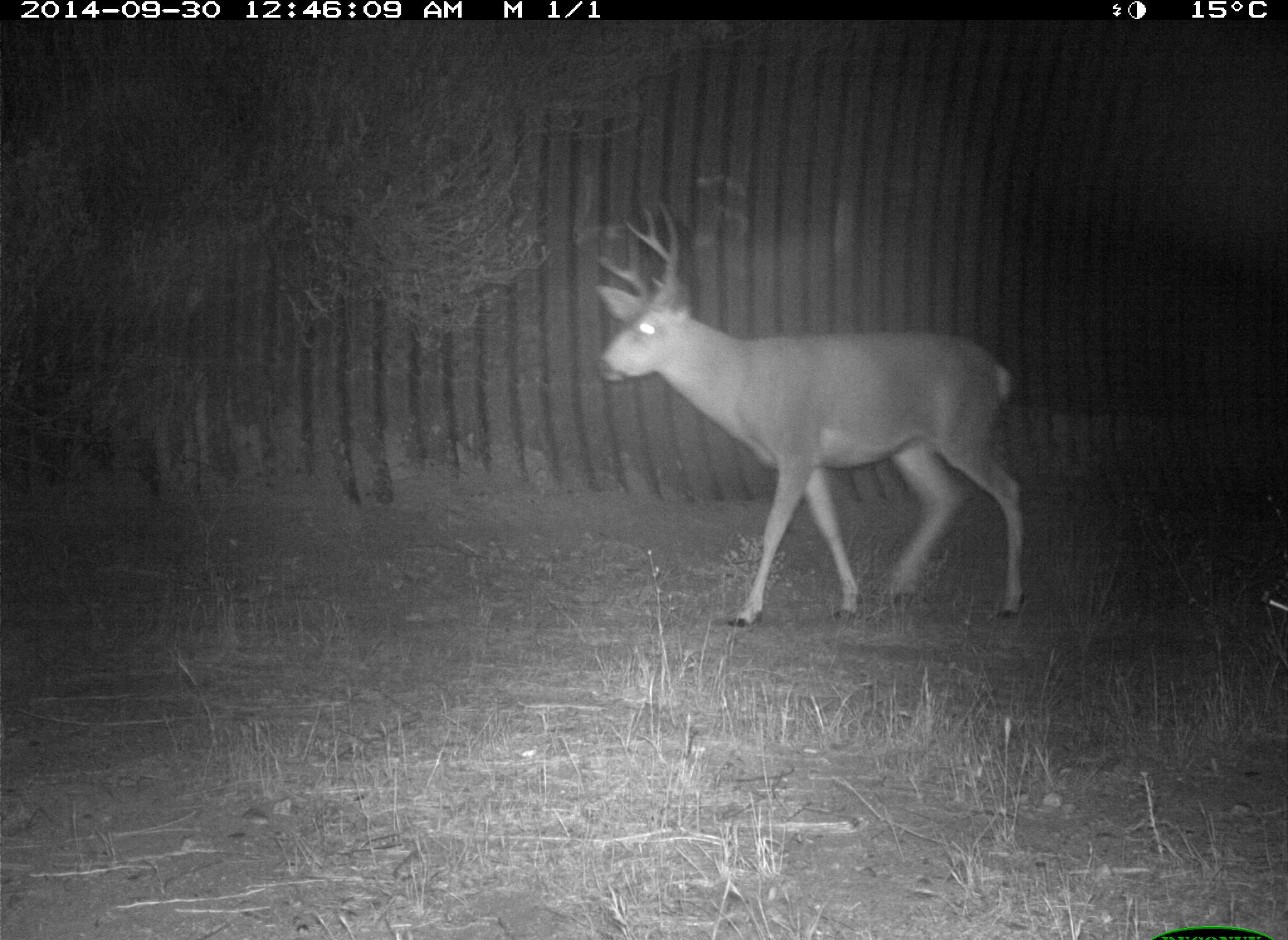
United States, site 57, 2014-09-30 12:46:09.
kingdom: Animalia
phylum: Chordata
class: Mammalia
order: Artiodactyla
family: Cervidae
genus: Odocoileus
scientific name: Odocoileus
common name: deer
Deer (Odocoileus).